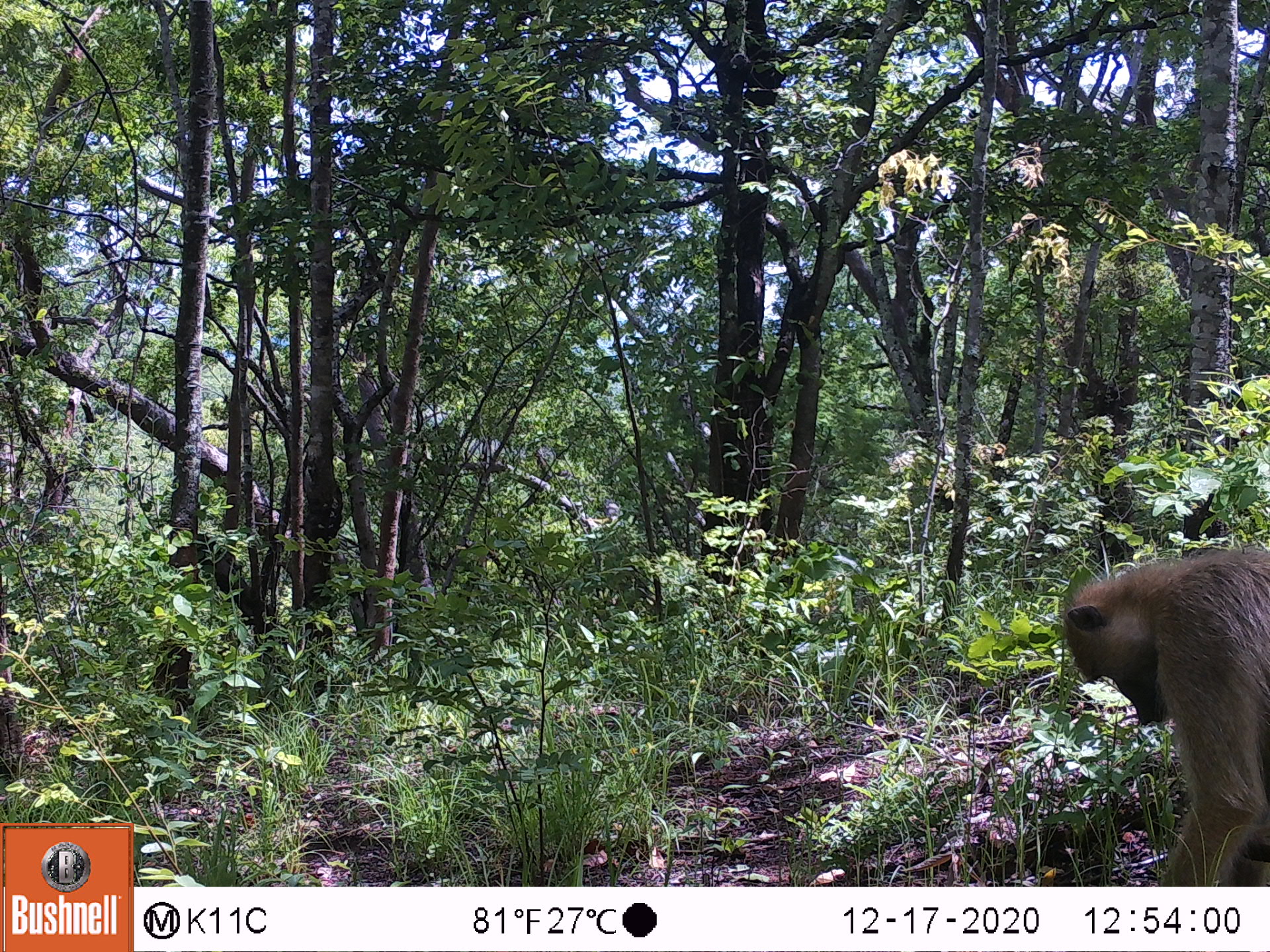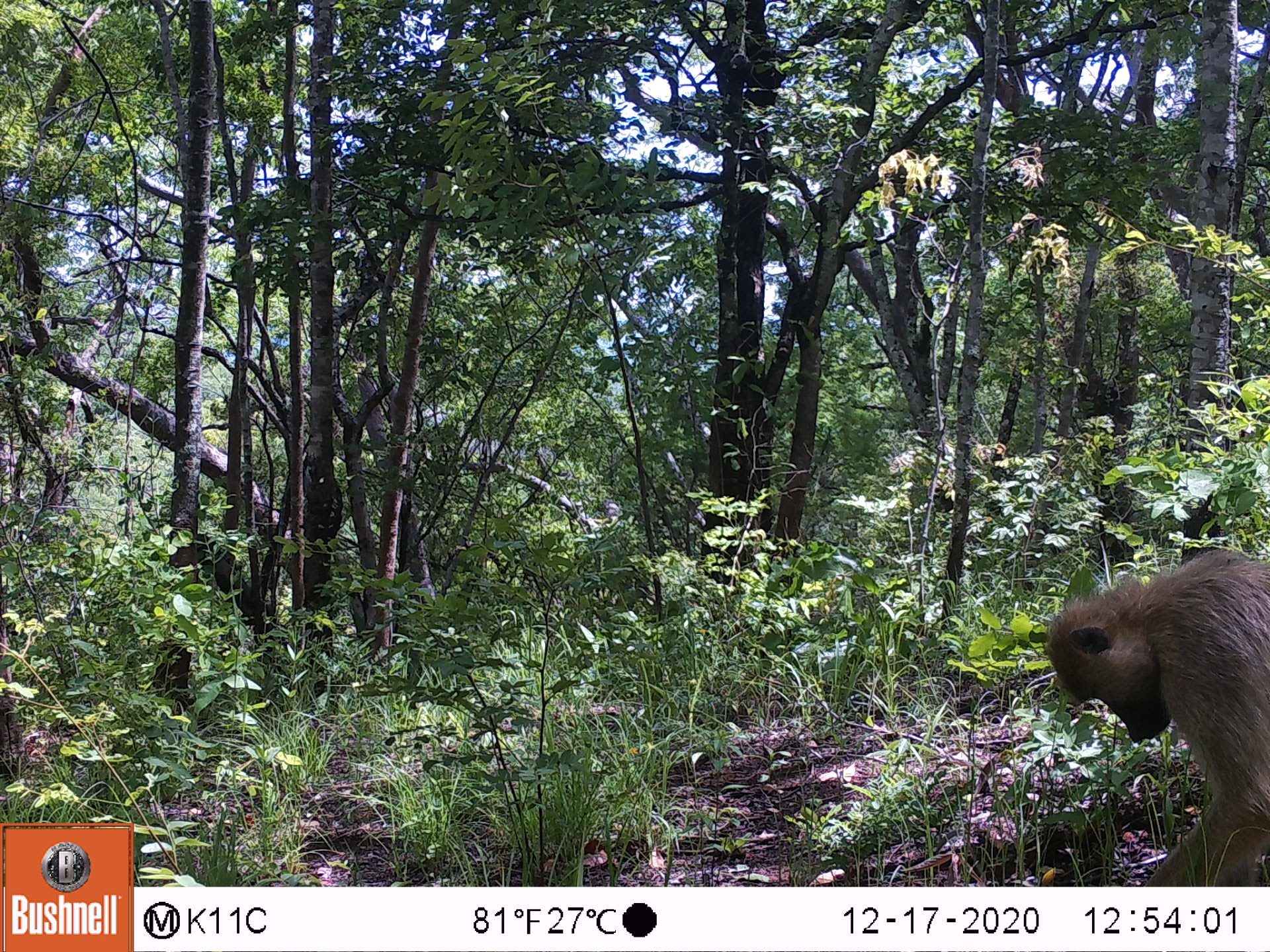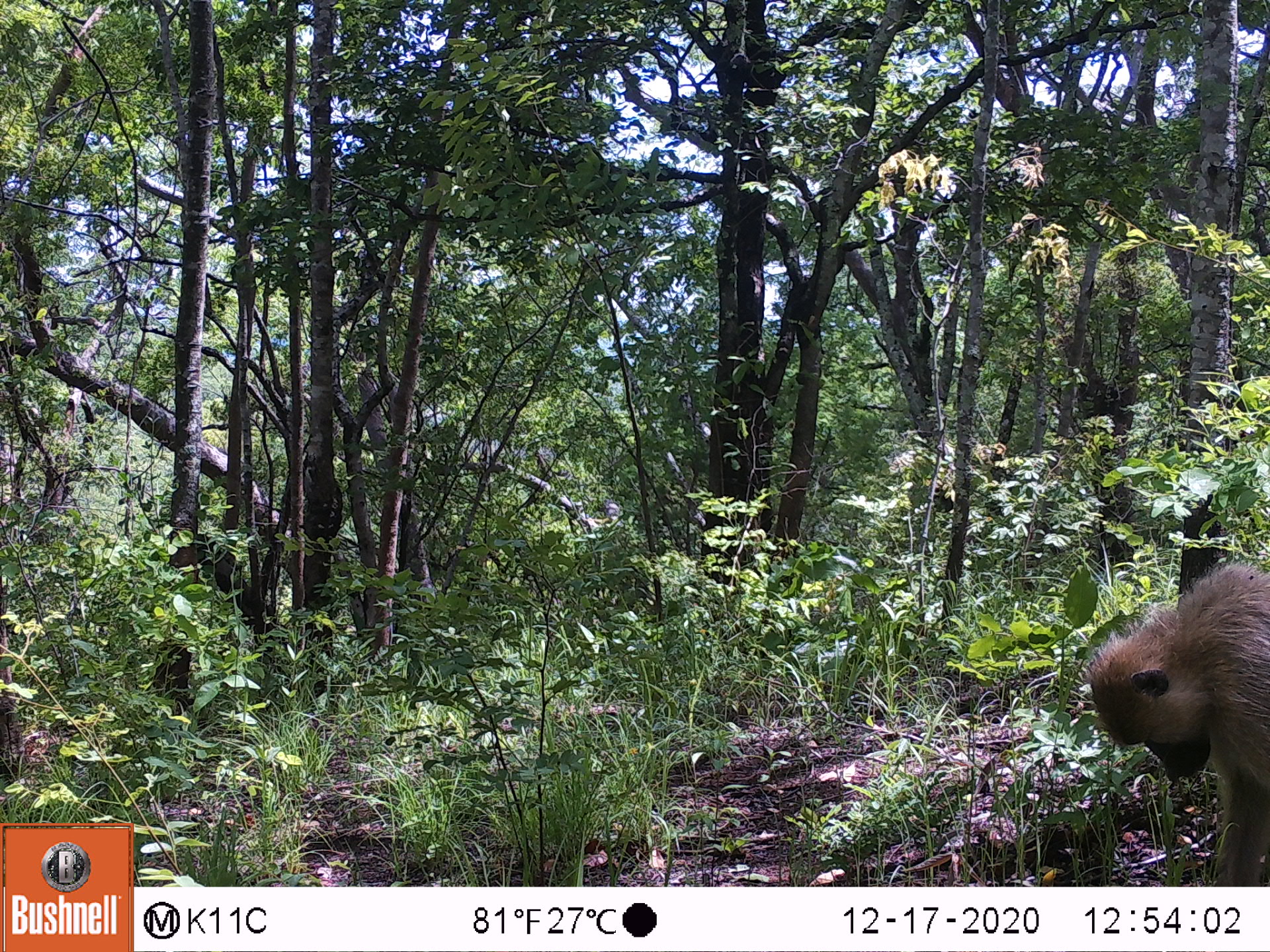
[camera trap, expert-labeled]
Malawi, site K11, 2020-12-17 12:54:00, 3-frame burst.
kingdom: Animalia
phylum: Chordata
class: Mammalia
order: Primates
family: Cercopithecidae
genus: Papio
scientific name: Papio cynocephalus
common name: yellow baboon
Yellow baboon (Papio cynocephalus), count 1.